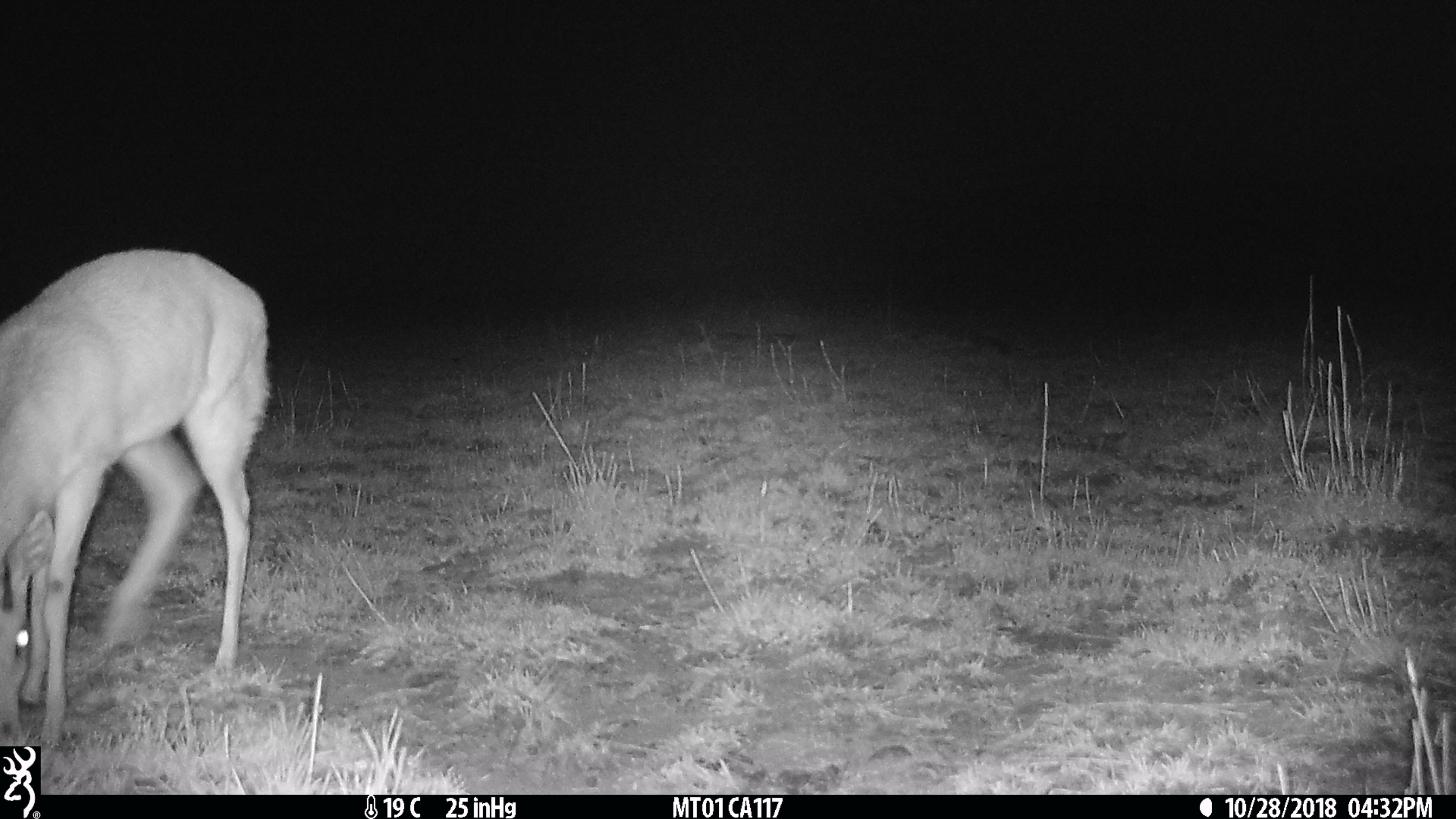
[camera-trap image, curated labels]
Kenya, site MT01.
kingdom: Animalia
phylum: Chordata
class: Mammalia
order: Artiodactyla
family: Bovidae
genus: Ourebia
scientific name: Ourebia ourebi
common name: oribi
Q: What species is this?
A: Oribi (Ourebia ourebi).